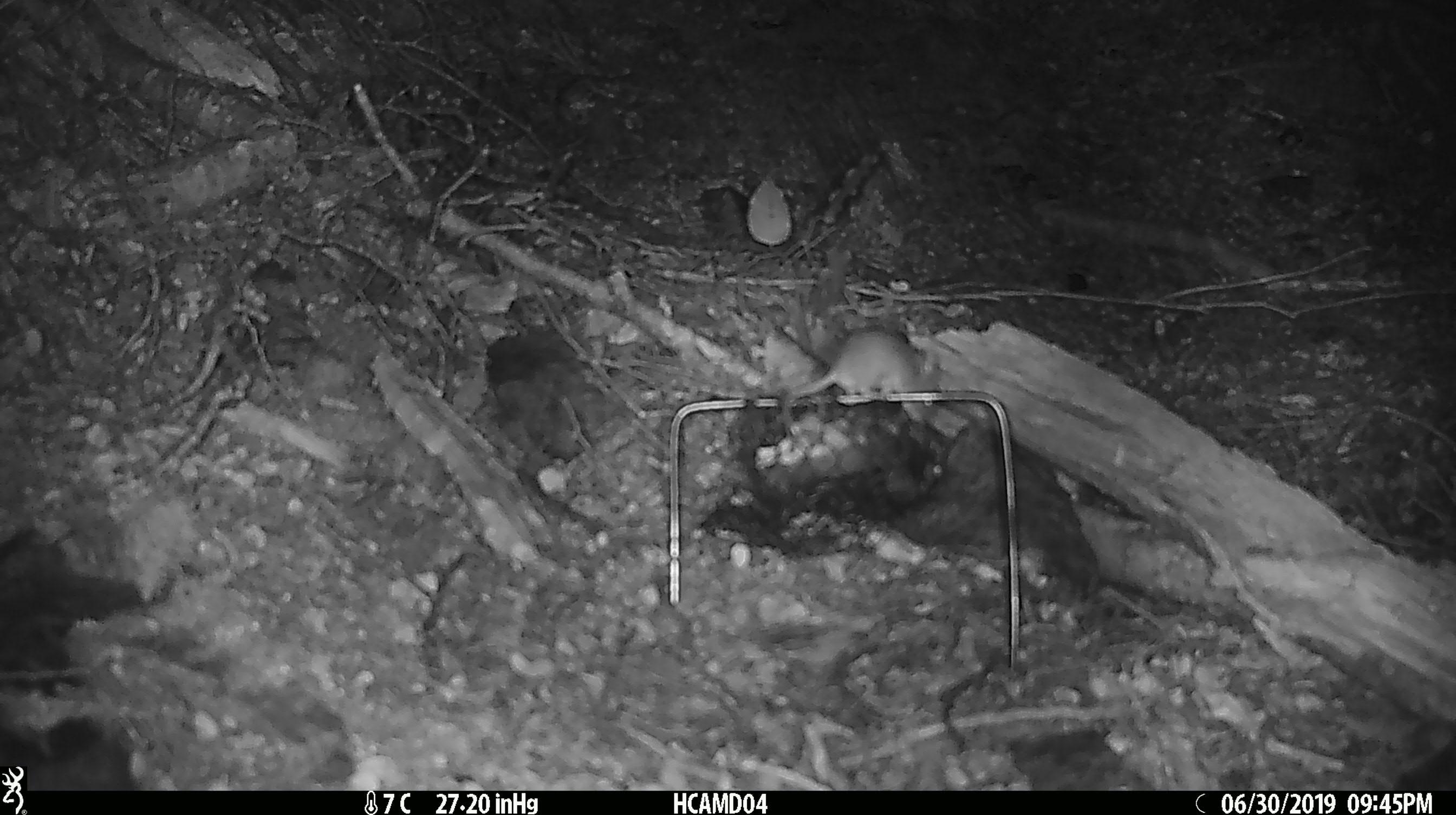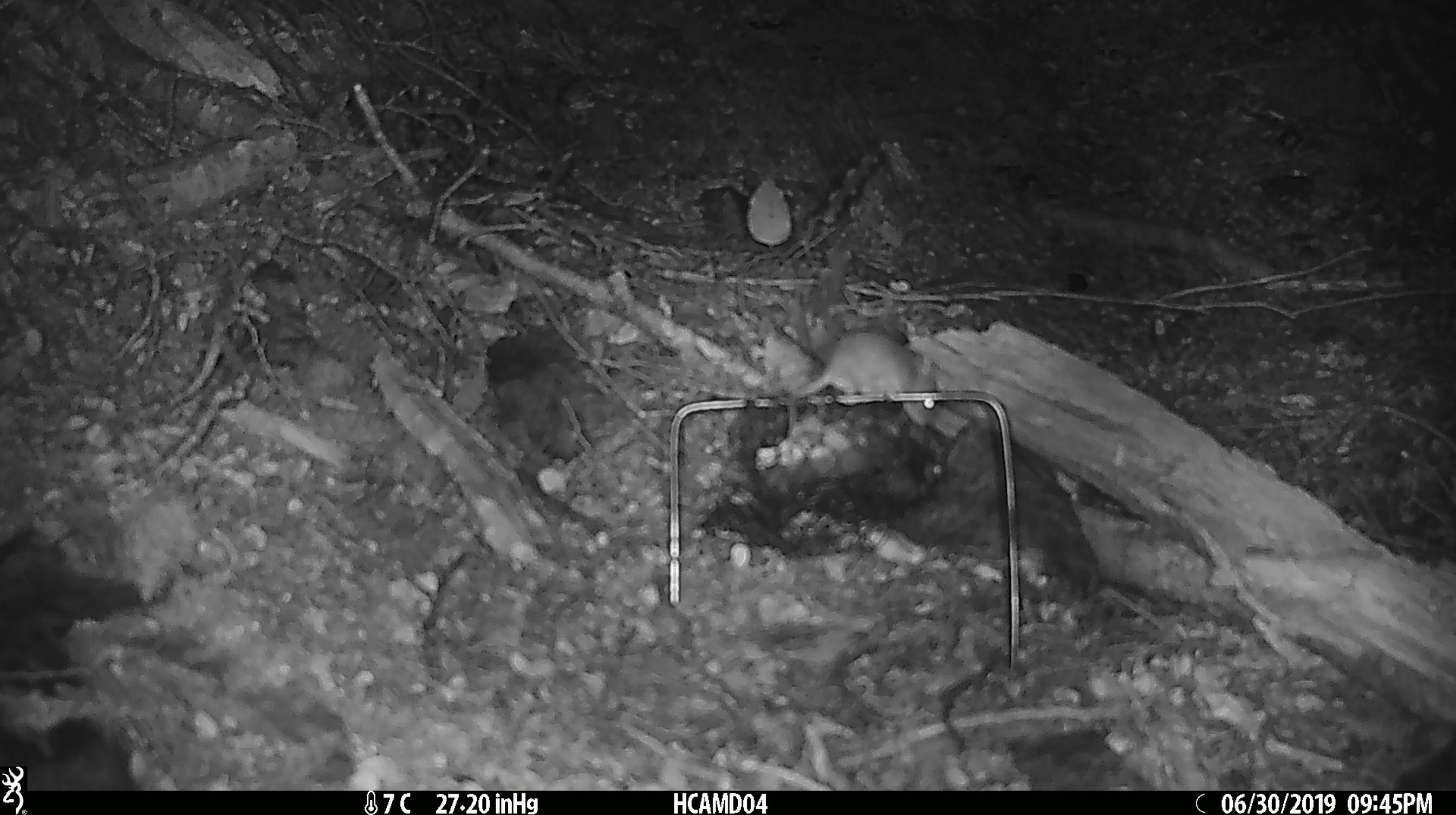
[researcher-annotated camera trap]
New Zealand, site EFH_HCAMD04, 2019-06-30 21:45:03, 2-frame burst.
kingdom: Animalia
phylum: Chordata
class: Mammalia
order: Rodentia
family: Muridae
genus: Mus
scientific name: Mus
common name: mouse